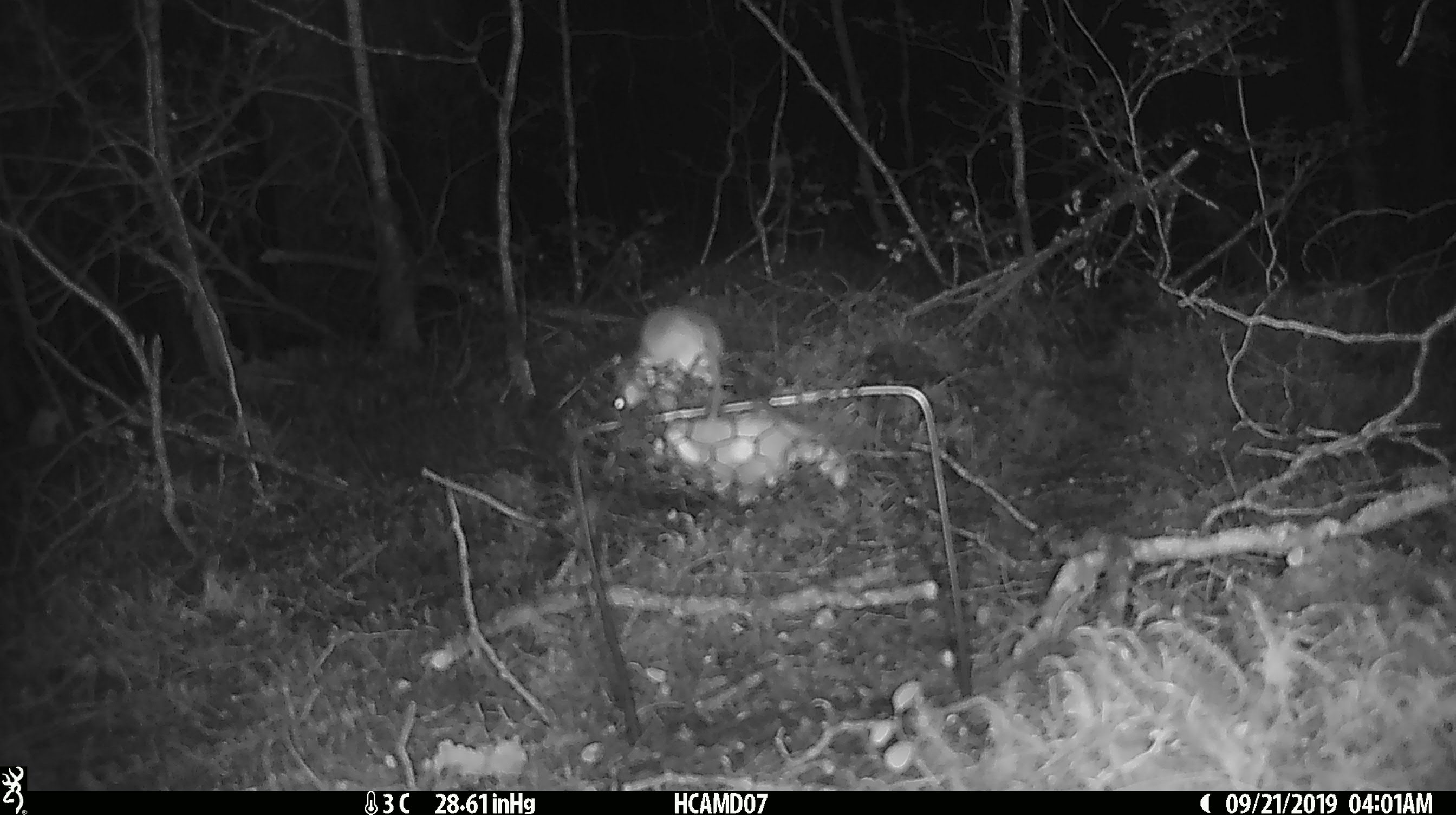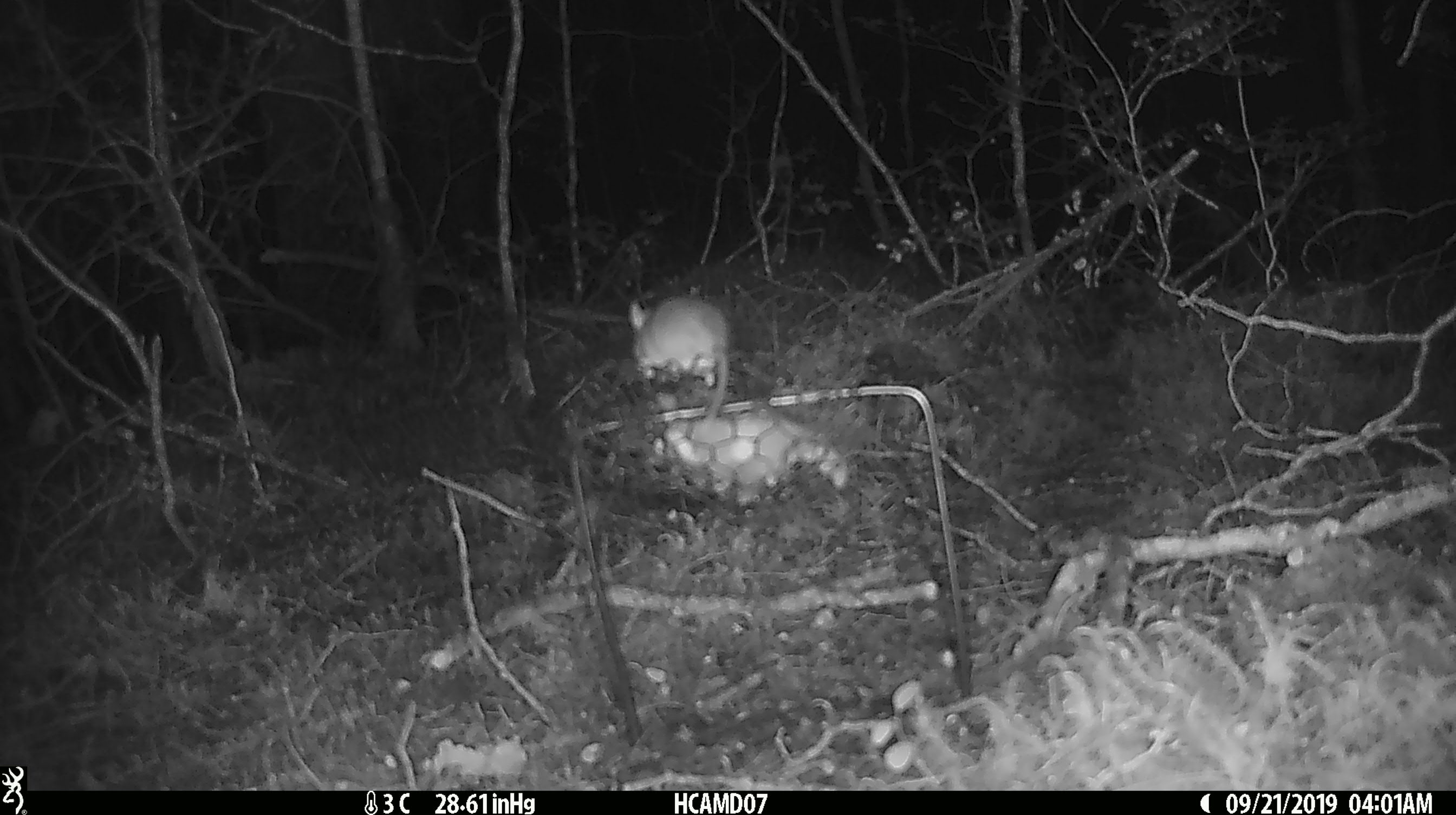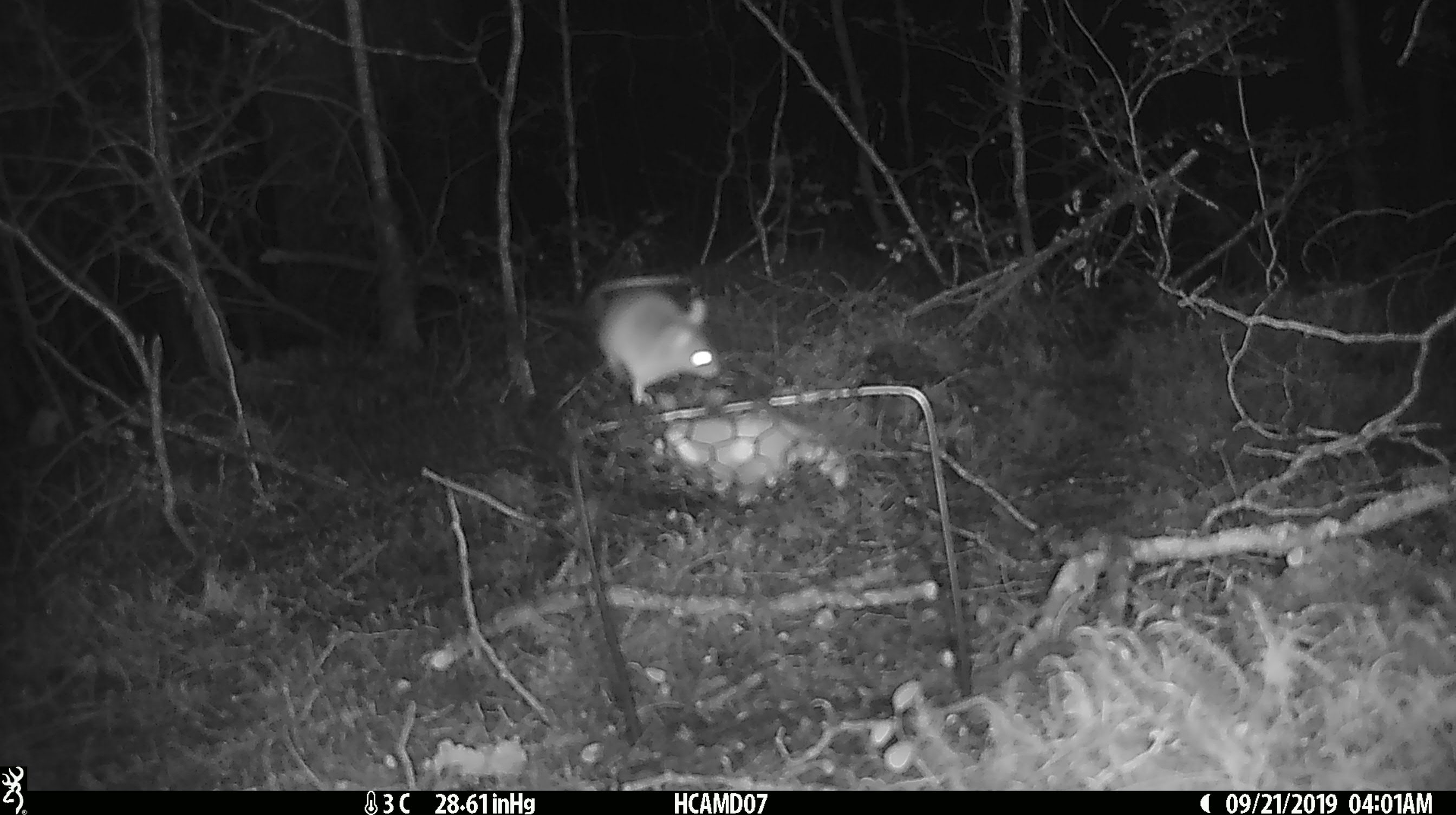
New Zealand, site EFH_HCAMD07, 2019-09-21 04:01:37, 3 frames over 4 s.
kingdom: Animalia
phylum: Chordata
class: Mammalia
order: Rodentia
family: Muridae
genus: Mus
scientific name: Mus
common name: mouse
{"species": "mouse (Mus)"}